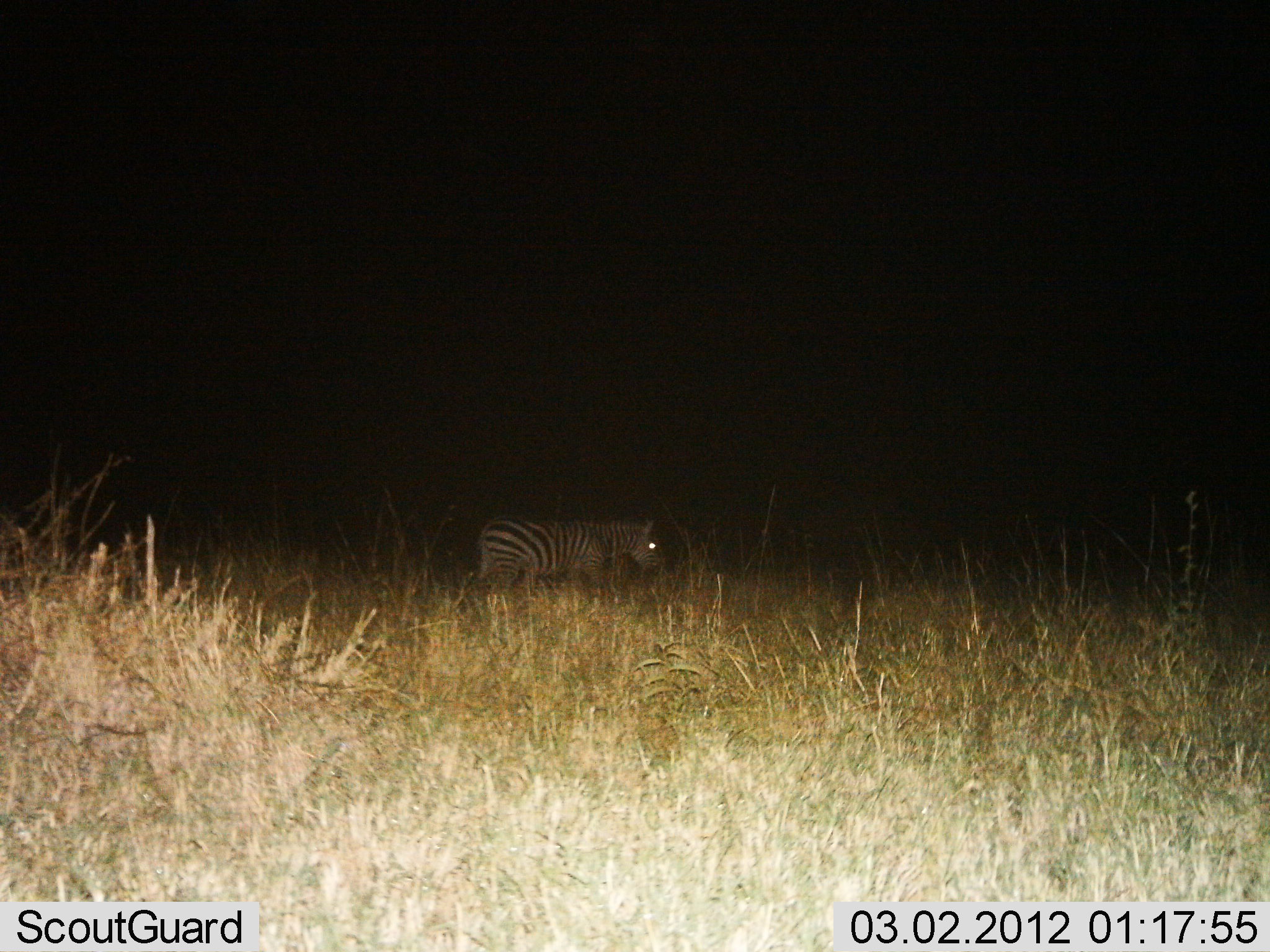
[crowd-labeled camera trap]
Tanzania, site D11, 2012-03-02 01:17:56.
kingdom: Animalia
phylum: Chordata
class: Mammalia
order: Perissodactyla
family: Equidae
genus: Equus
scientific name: Equus quagga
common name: plains zebra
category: zebra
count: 1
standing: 40%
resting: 5%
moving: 55%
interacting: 0%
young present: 0%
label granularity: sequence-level